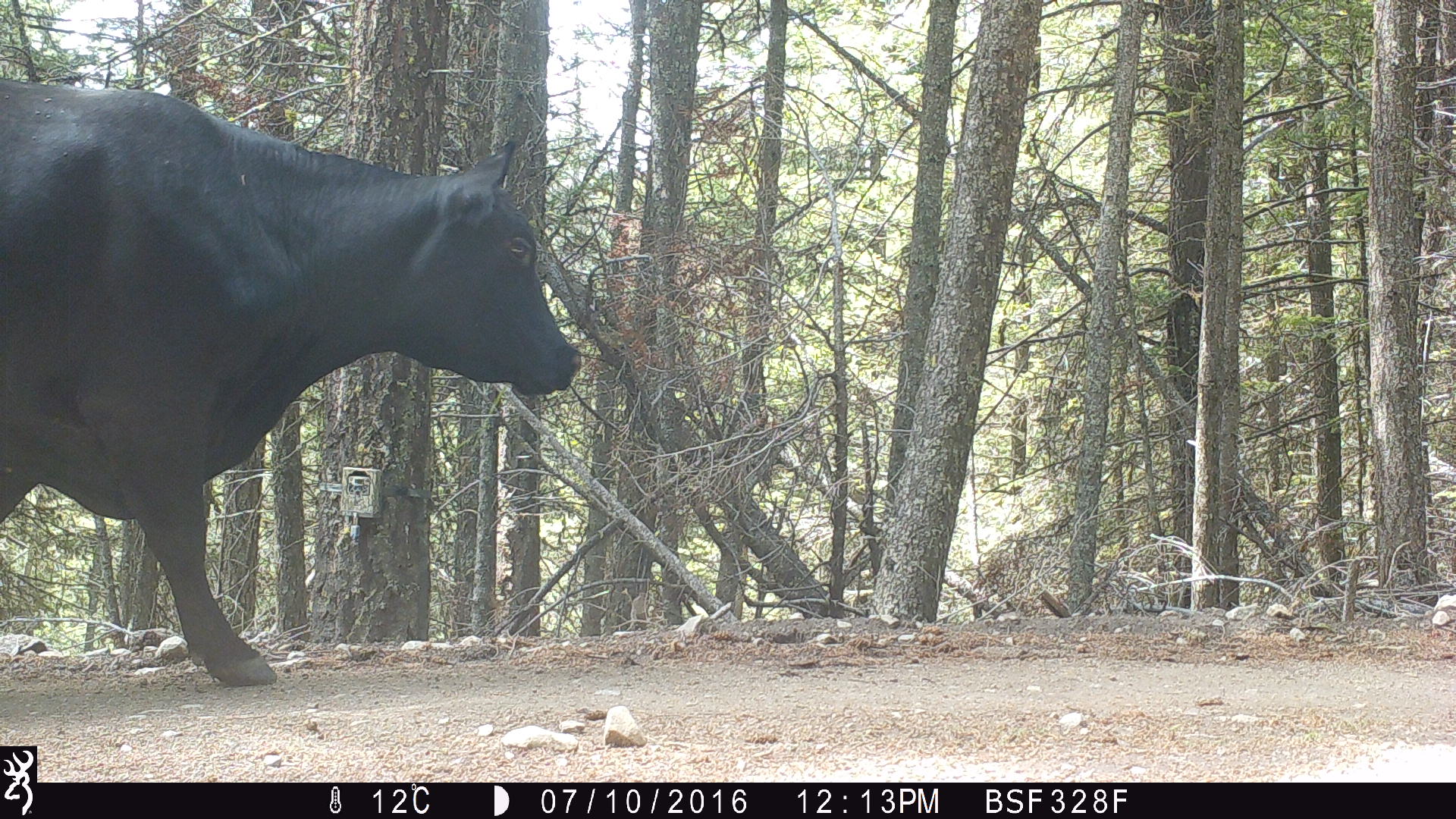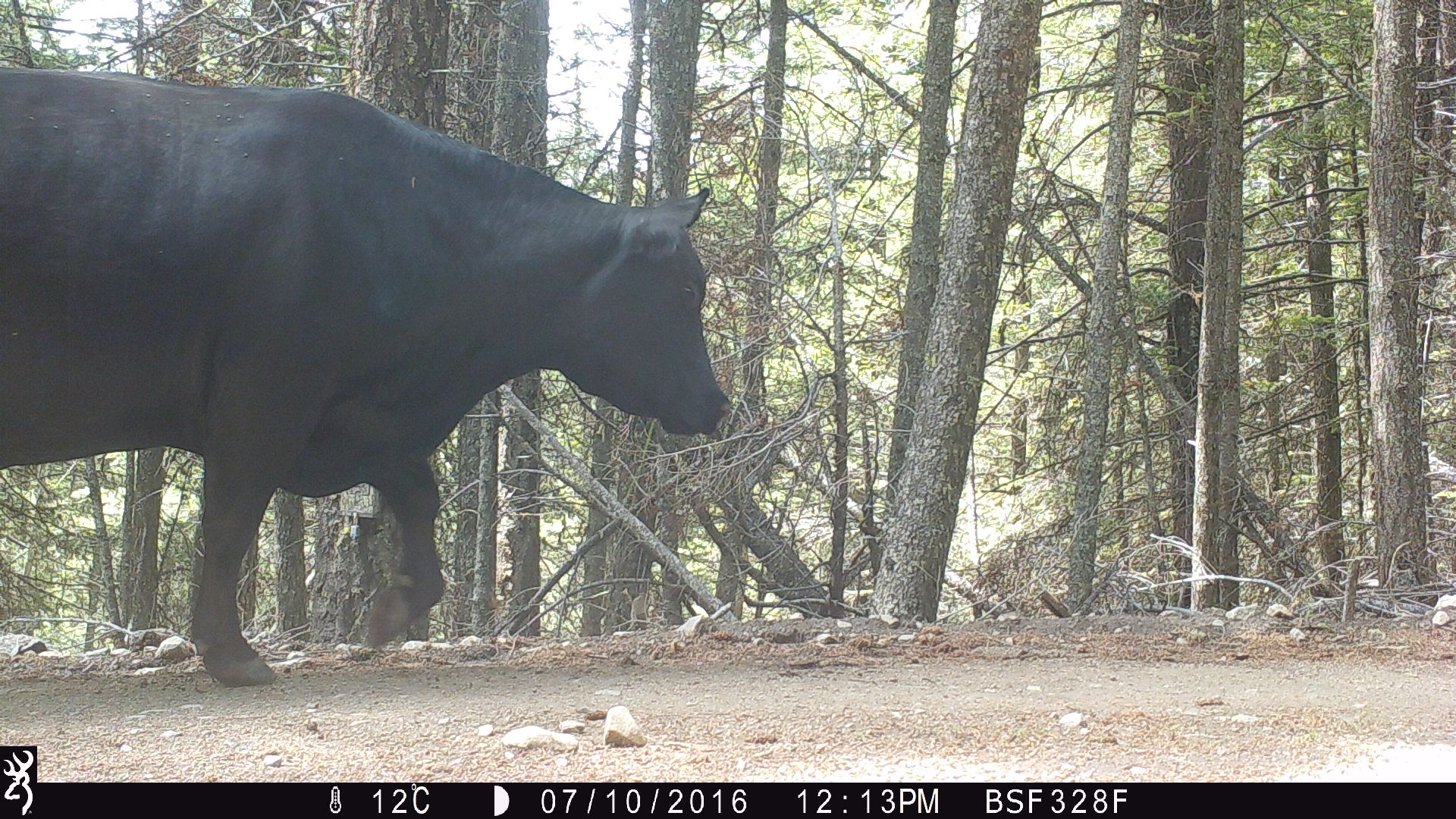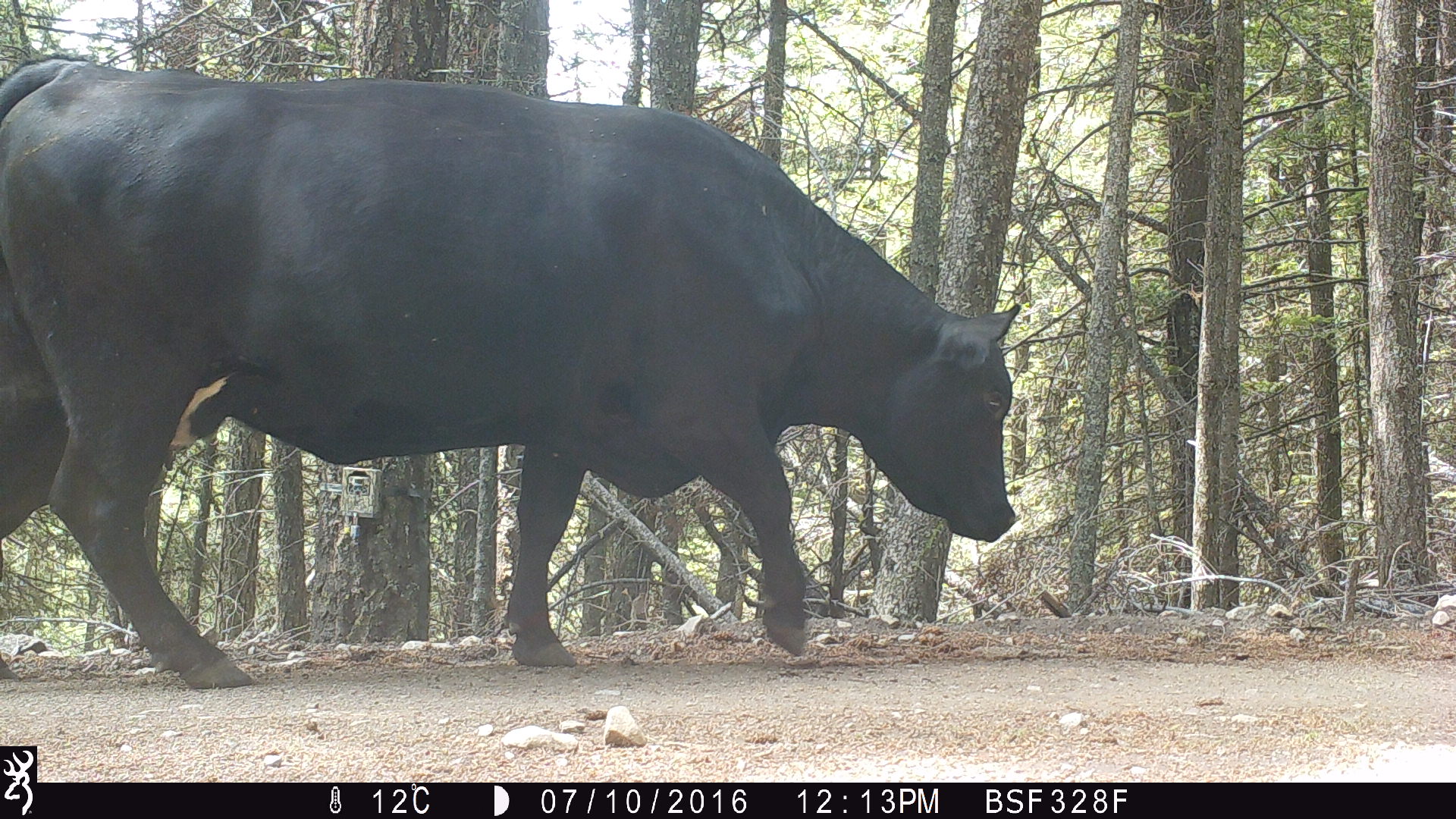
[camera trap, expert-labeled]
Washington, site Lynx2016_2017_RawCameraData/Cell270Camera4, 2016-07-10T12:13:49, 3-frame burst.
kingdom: Animalia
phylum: Chordata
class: Mammalia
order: Artiodactyla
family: Bovidae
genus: Bos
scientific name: Bos taurus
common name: domestic cattle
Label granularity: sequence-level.